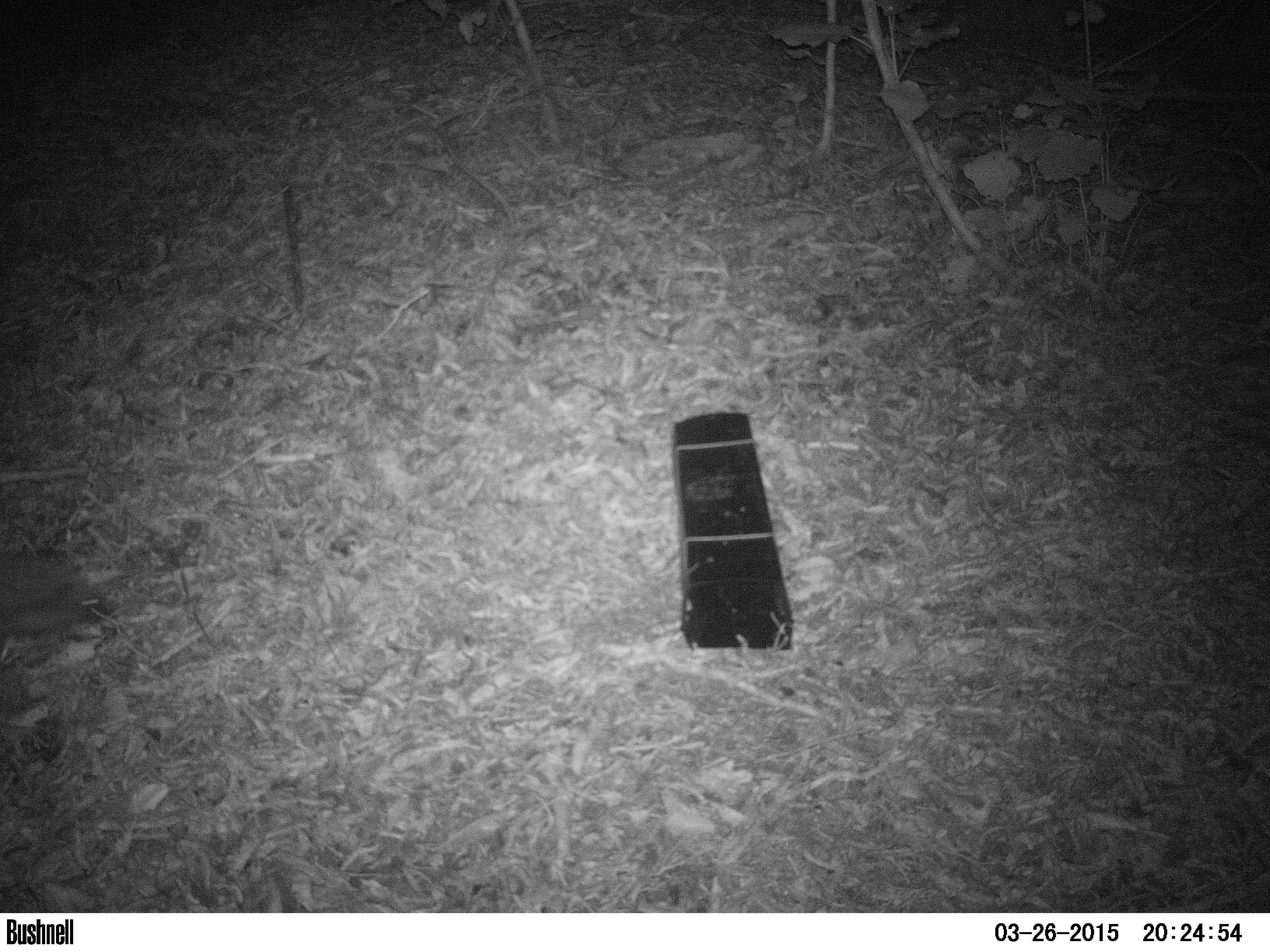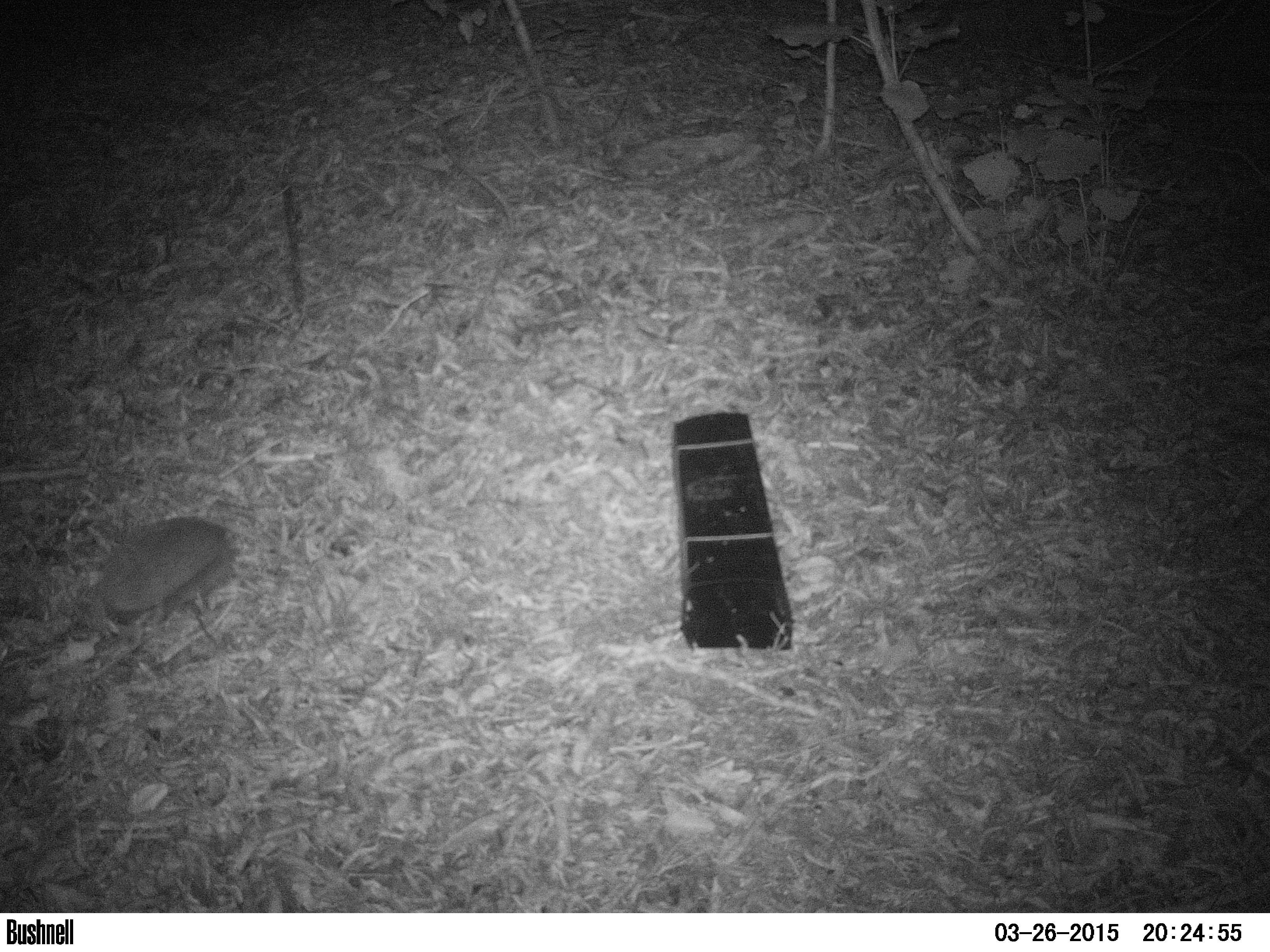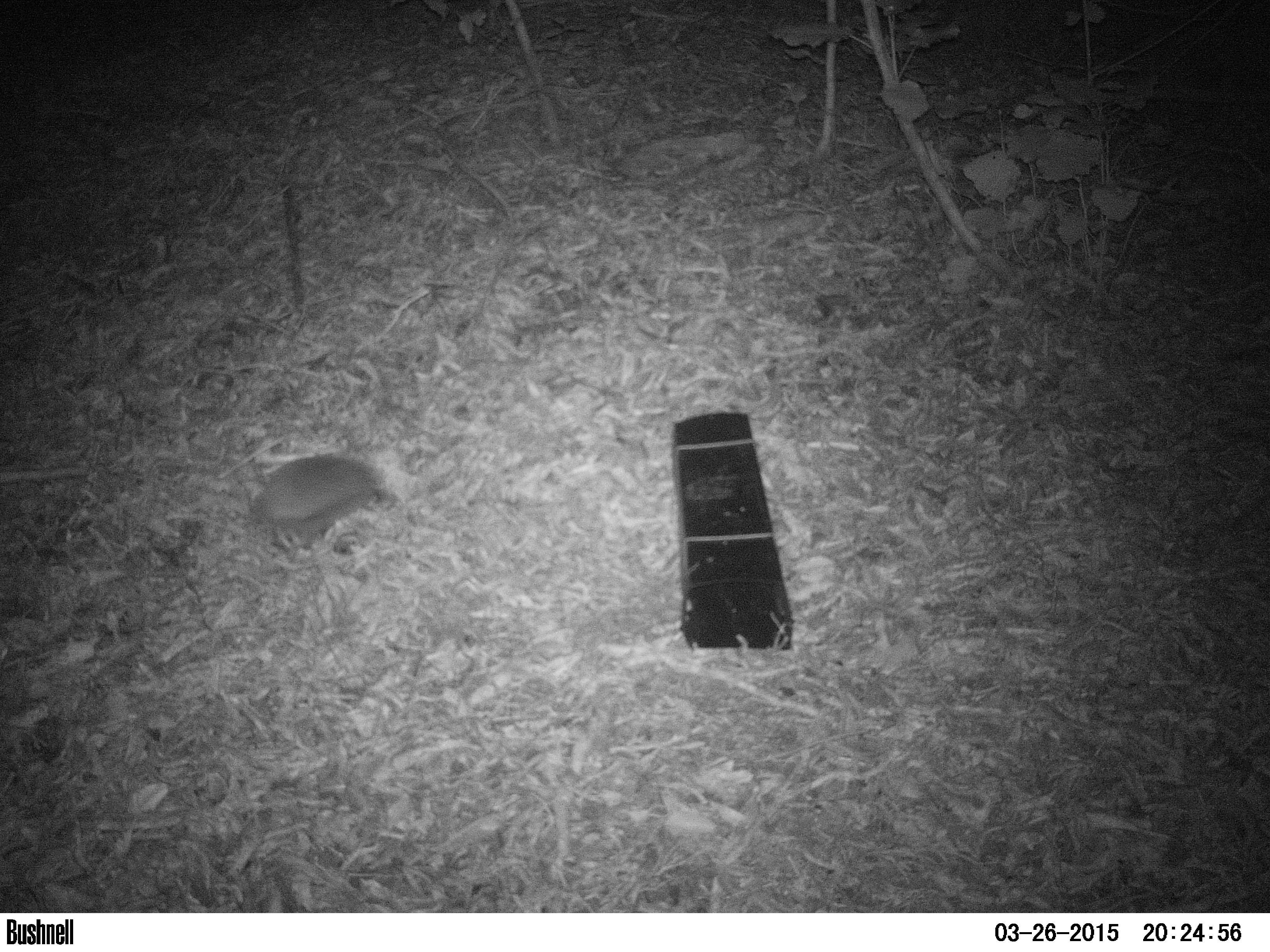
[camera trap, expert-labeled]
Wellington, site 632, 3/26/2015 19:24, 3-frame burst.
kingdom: Animalia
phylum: Chordata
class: Mammalia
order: Eulipotyphla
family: Erinaceidae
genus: Erinaceus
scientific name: Erinaceus europaeus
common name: hedgehog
Hedgehog (Erinaceus europaeus).